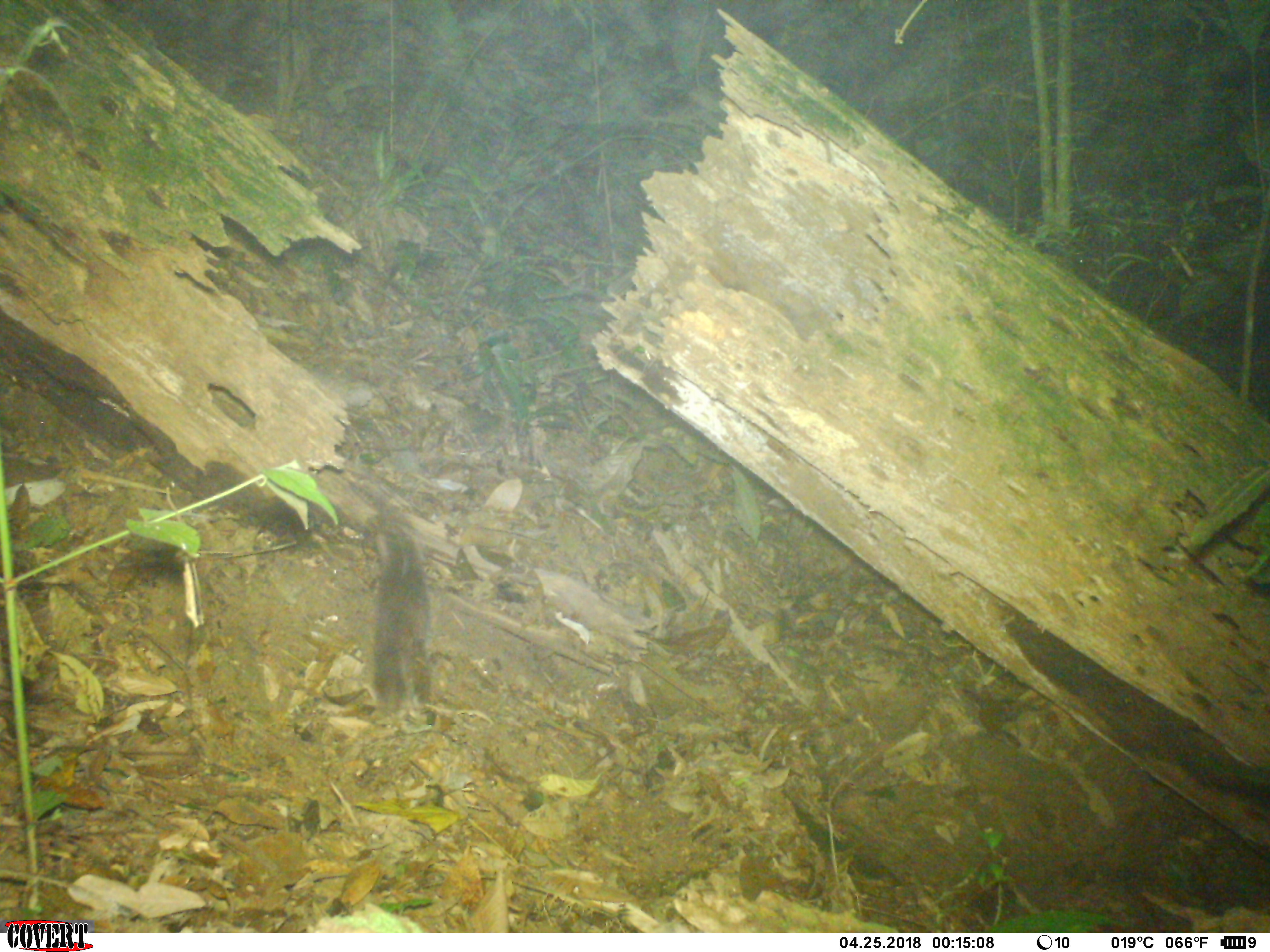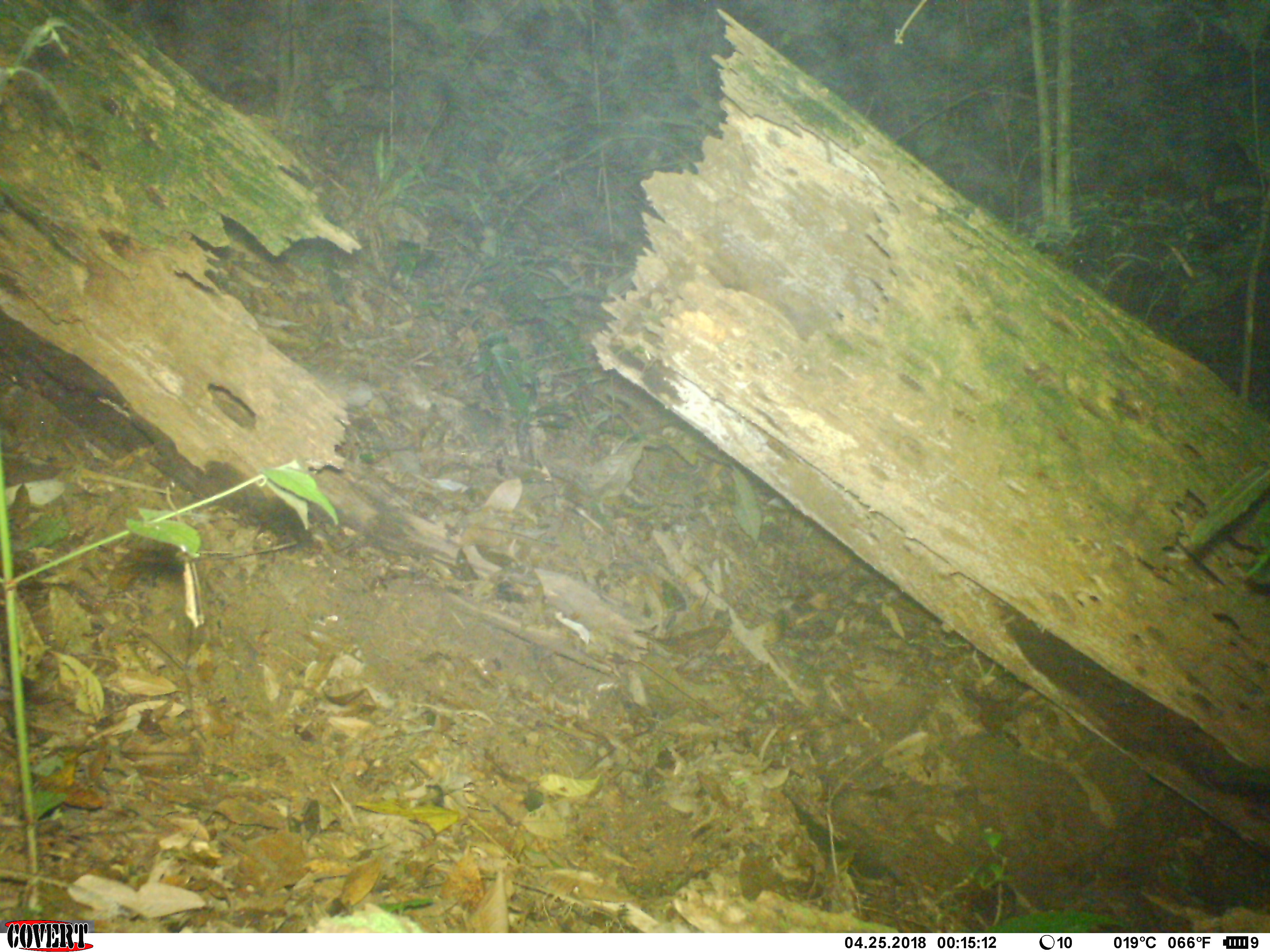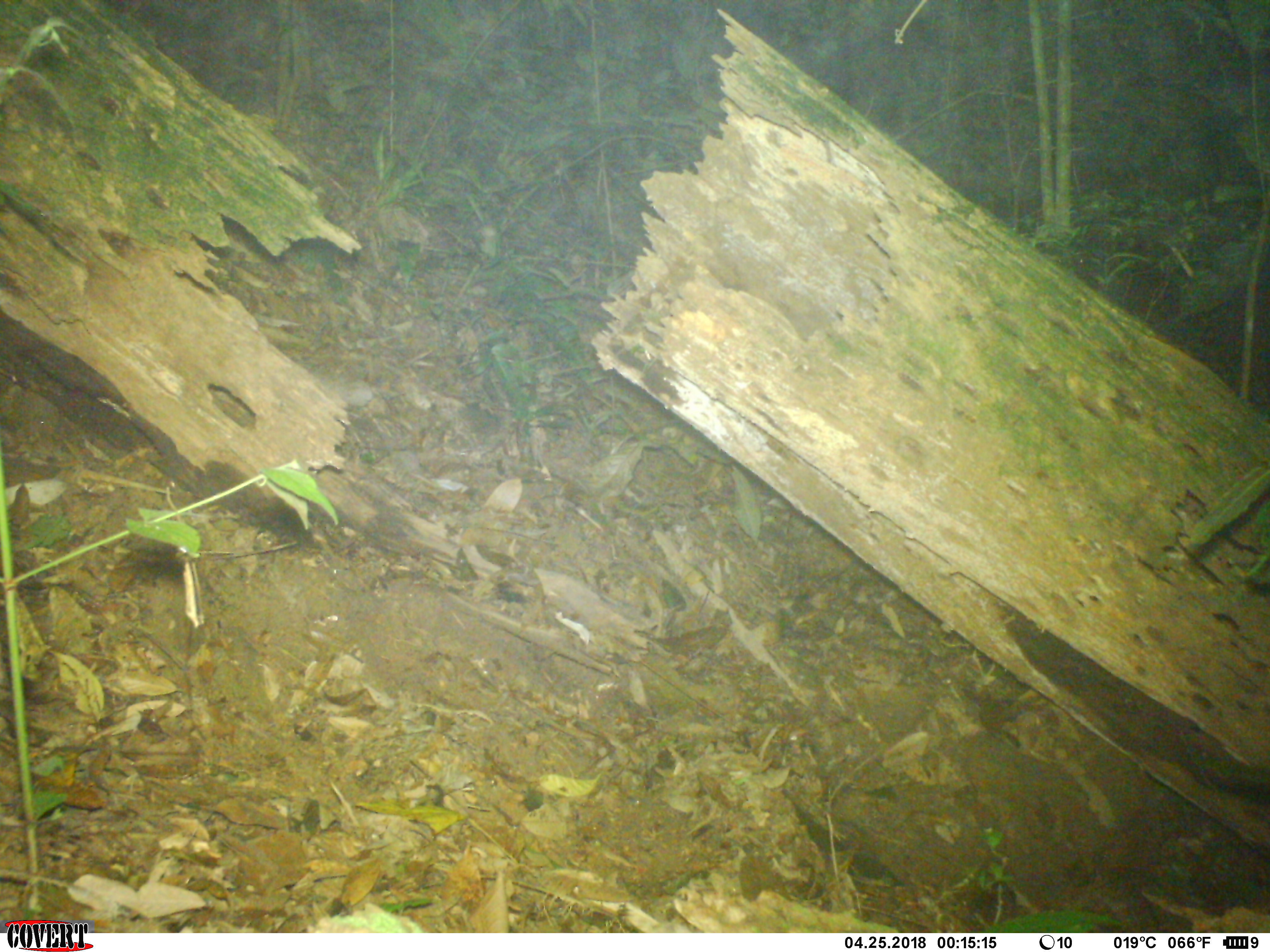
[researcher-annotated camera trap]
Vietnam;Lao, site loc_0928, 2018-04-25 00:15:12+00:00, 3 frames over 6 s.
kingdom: Animalia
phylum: Chordata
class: Mammalia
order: Carnivora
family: Mustelidae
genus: Melogale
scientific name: Melogale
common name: ferret badger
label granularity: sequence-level